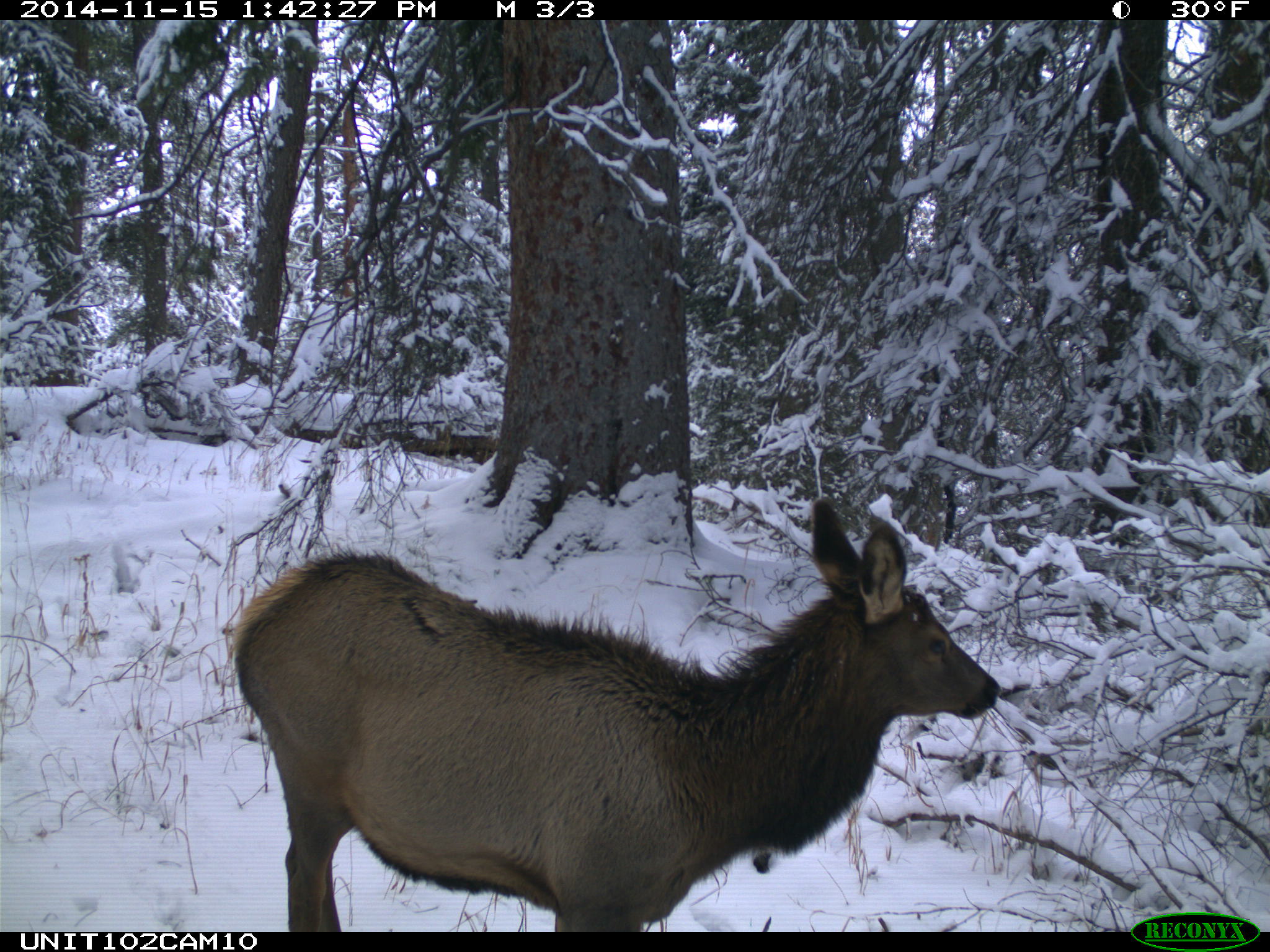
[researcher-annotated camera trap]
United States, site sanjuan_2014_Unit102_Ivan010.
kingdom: Animalia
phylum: Chordata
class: Mammalia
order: Artiodactyla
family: Cervidae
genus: Cervus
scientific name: Cervus elaphus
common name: red deer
Cervus elaphus (red deer).